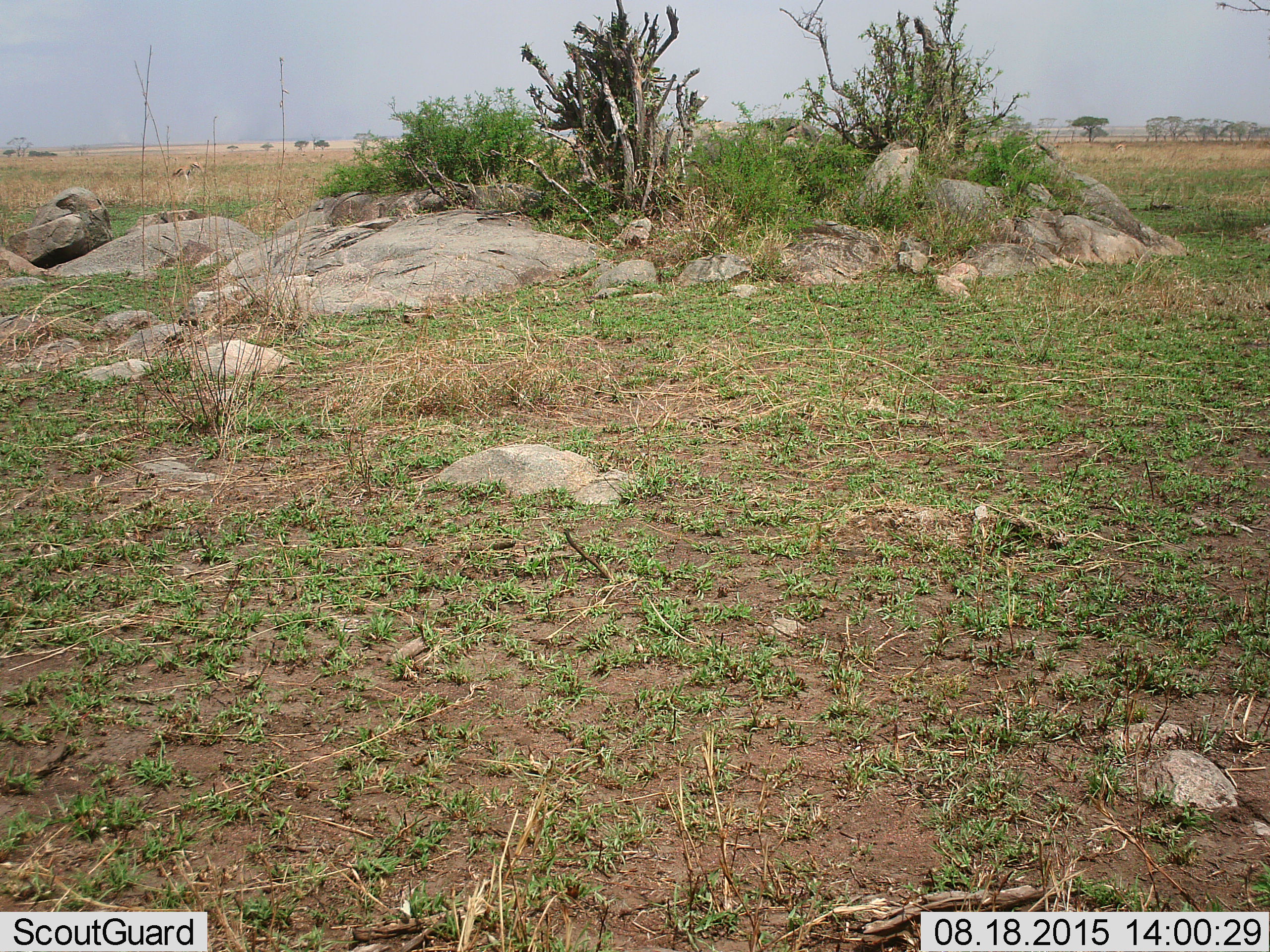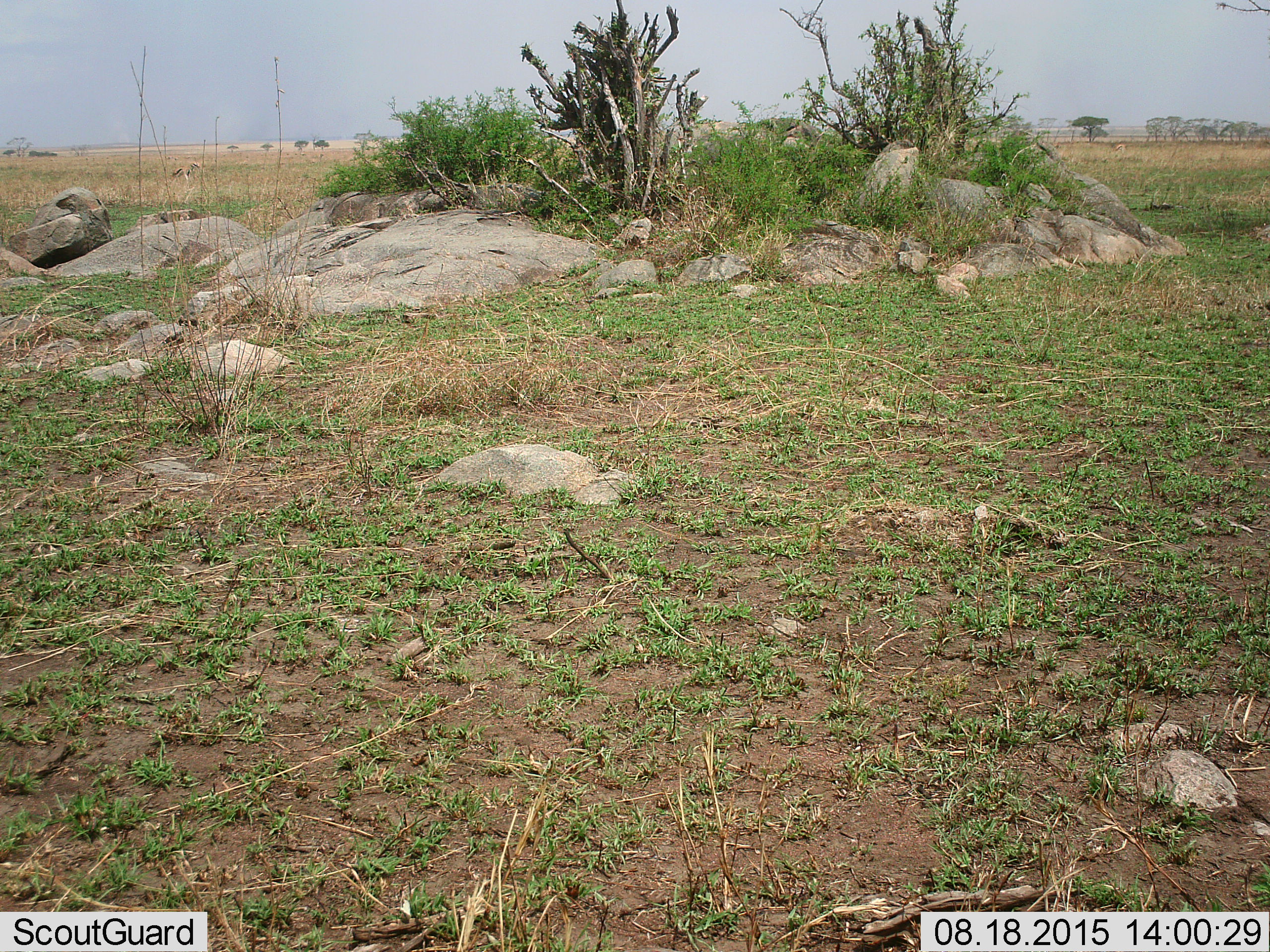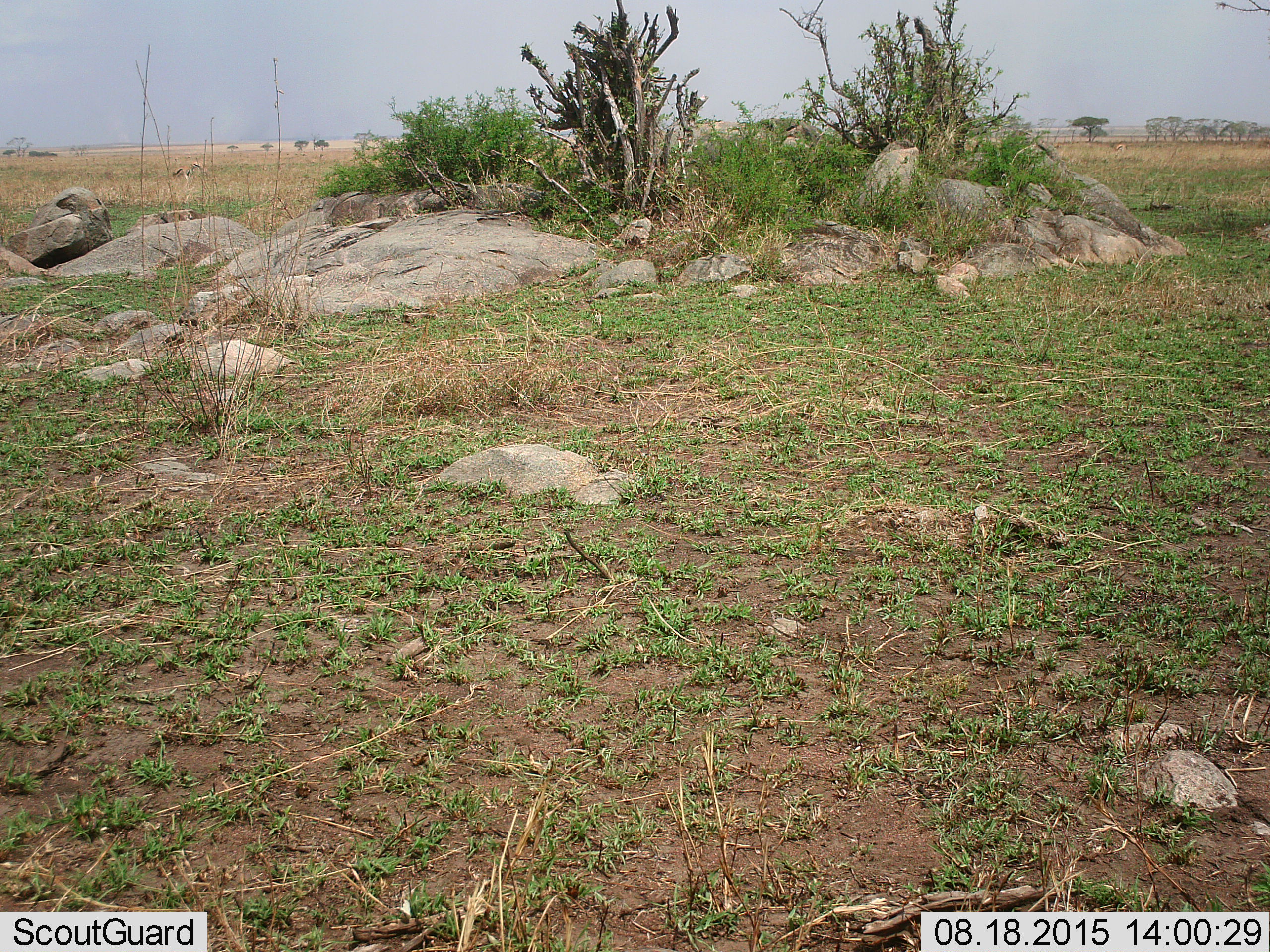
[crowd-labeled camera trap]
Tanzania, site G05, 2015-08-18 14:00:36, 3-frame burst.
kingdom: Animalia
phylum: Chordata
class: Mammalia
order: Artiodactyla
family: Bovidae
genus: Eudorcas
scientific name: Eudorcas thomsonii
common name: thomson's gazelle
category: gazellethomsons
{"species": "gazellethomsons (thomson's gazelle) (Eudorcas thomsonii)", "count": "3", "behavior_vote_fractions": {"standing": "70%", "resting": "0%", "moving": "10%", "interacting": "0%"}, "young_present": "0%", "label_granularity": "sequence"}